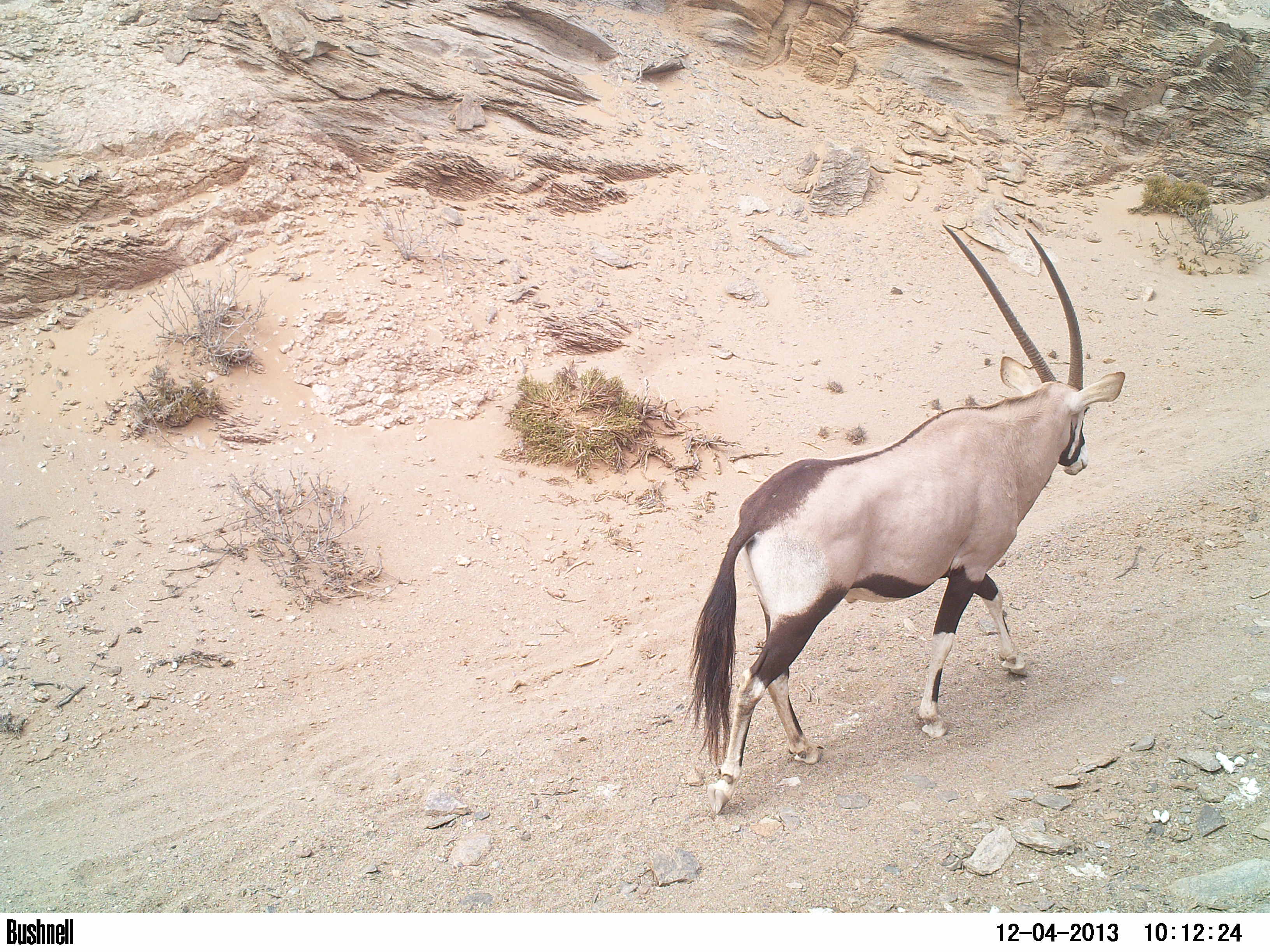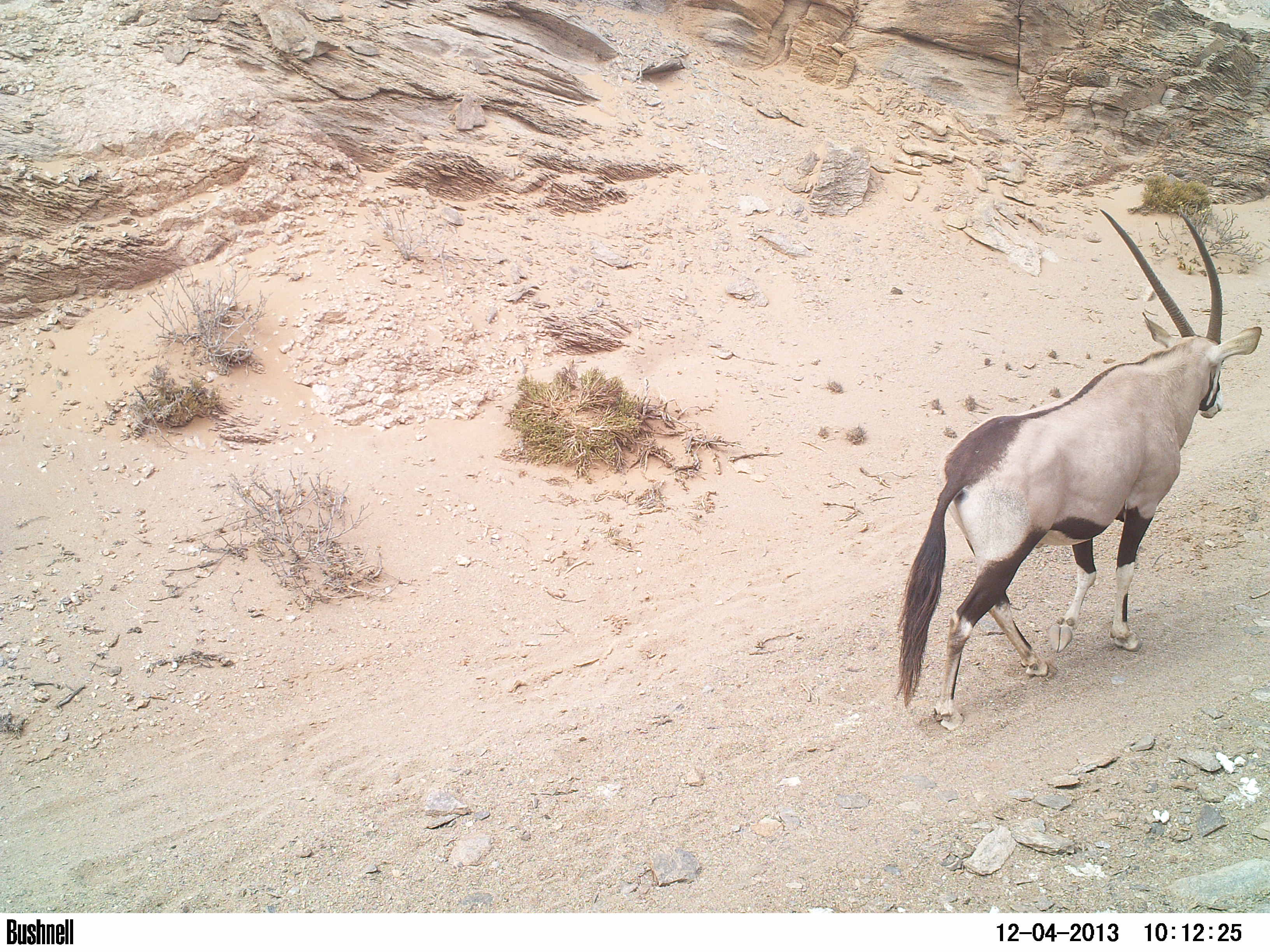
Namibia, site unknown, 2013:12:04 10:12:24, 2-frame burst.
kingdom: Animalia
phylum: Chordata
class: Mammalia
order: Artiodactyla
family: Bovidae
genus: Oryx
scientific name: Oryx gazella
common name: gemsbok